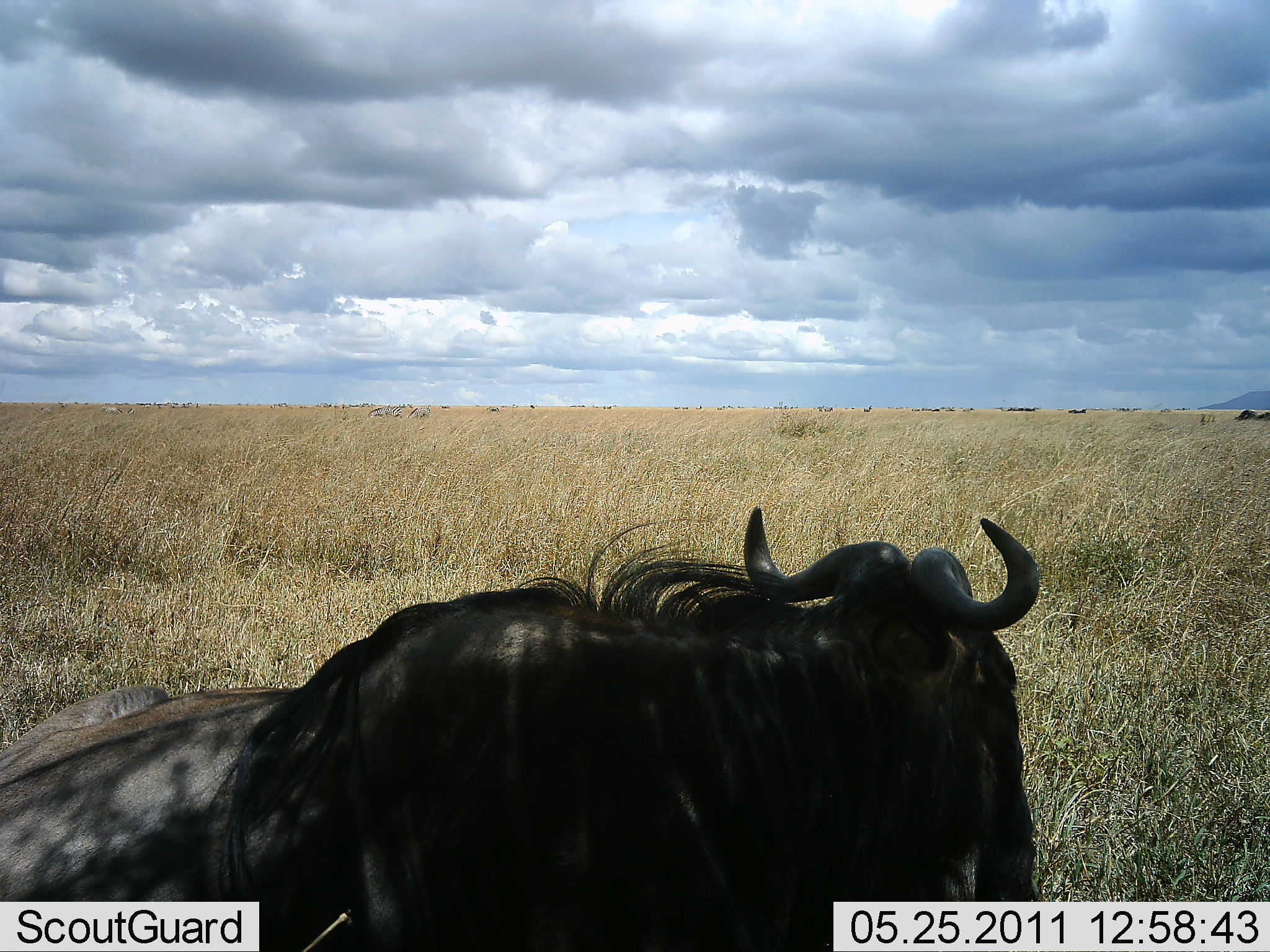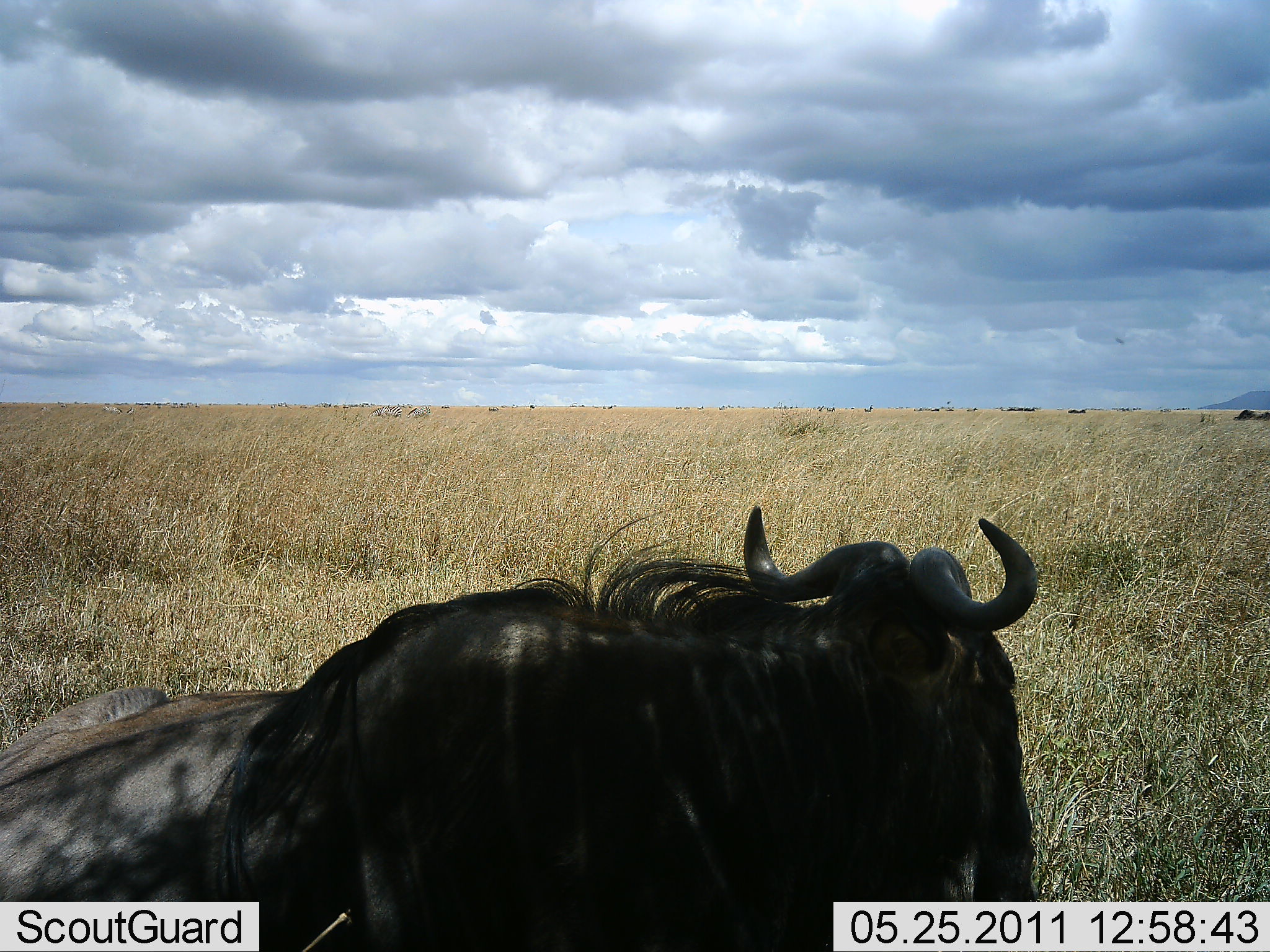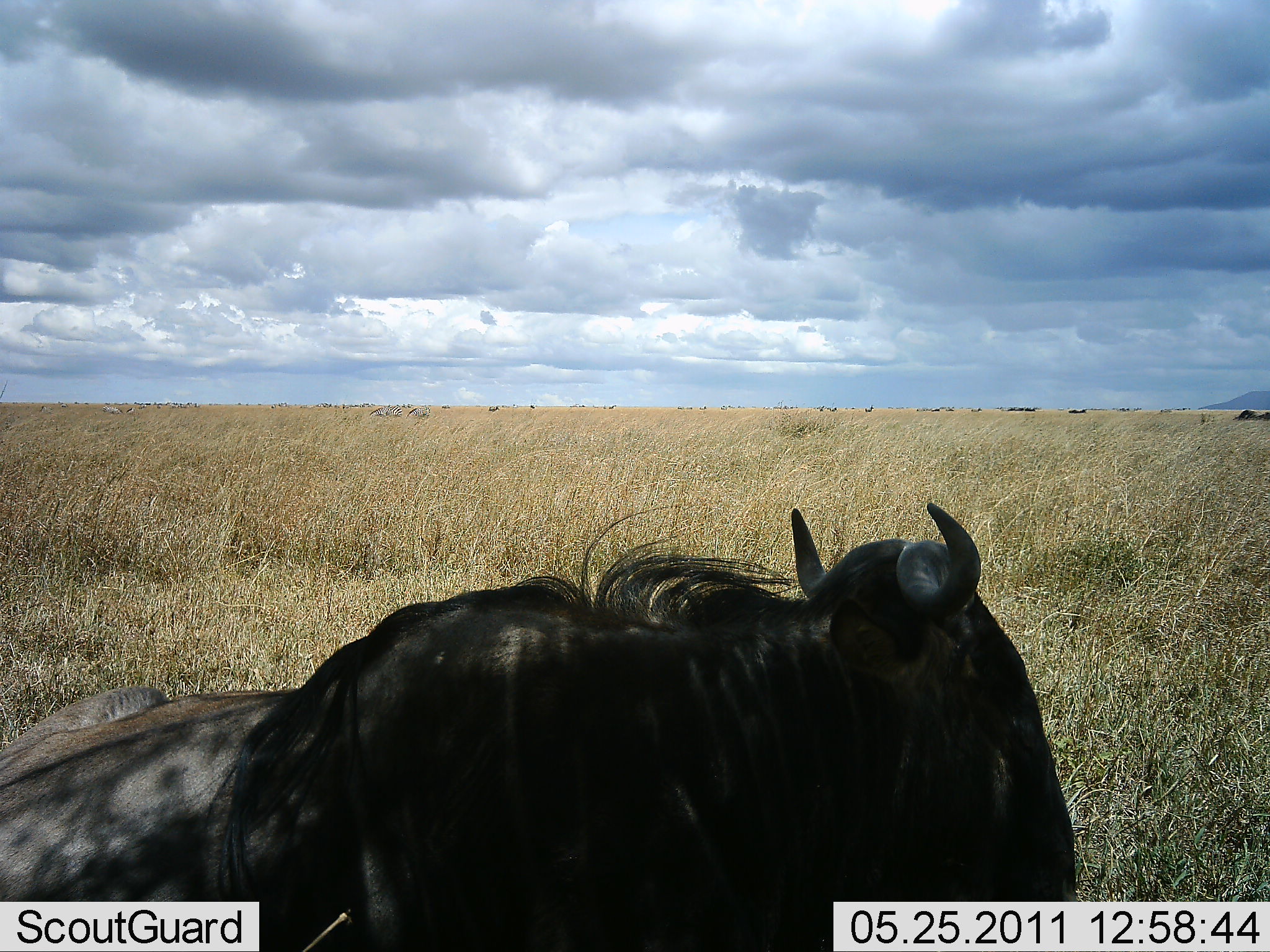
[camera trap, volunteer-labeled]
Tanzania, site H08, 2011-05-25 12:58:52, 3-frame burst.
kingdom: Animalia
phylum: Chordata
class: Mammalia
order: Artiodactyla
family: Bovidae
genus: Connochaetes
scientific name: Connochaetes taurinus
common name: blue wildebeest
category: wildebeest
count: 1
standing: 27%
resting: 73%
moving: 0%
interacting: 0%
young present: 0%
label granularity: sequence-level